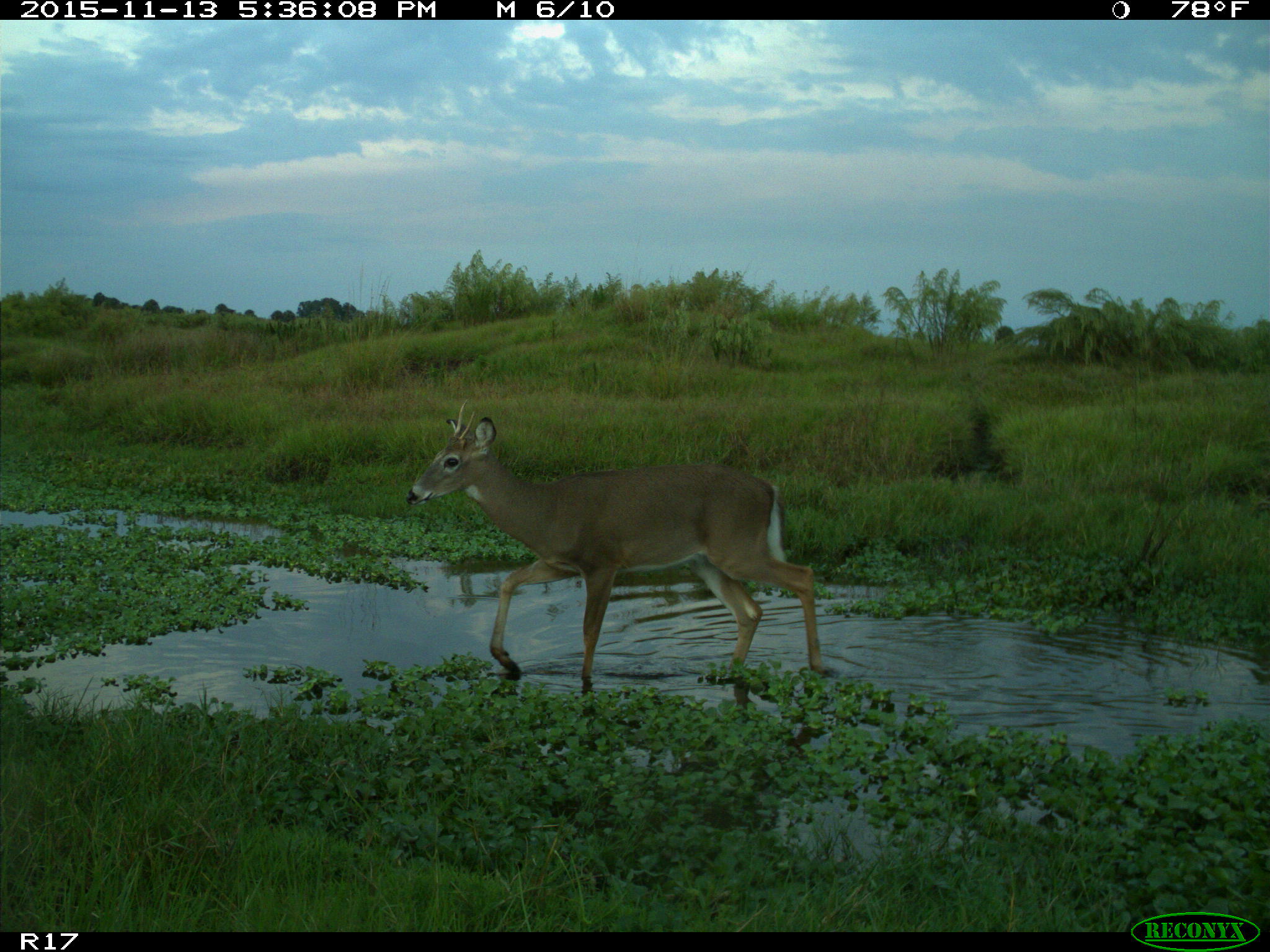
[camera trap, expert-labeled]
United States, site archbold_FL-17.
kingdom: Animalia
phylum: Chordata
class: Mammalia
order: Artiodactyla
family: Cervidae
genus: Odocoileus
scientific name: Odocoileus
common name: deer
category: unidentified deer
Unidentified deer (deer) (Odocoileus).